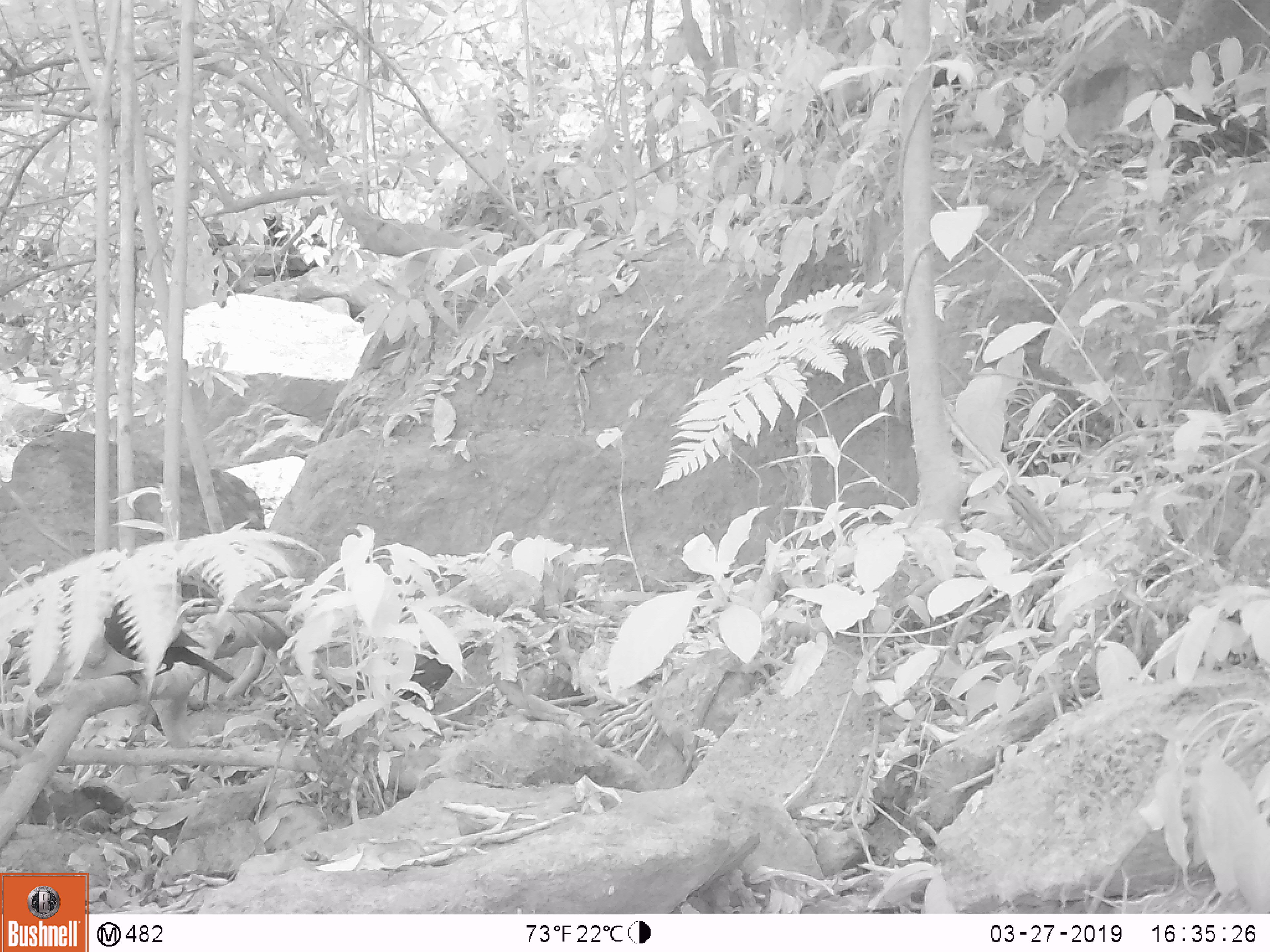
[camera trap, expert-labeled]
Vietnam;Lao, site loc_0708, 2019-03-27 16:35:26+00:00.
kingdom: Animalia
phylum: Chordata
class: Aves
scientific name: Aves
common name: bird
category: unidentified bird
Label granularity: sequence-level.